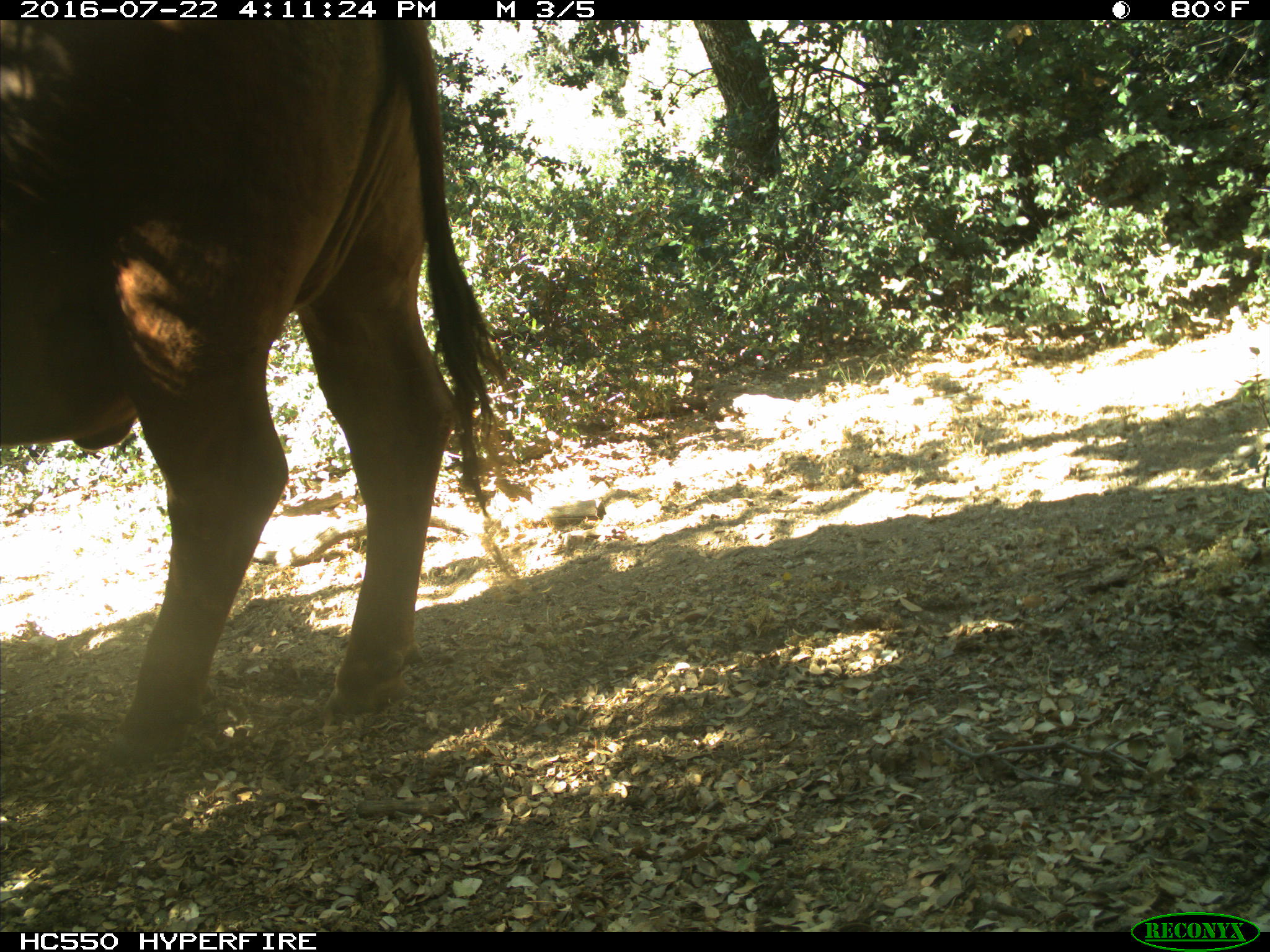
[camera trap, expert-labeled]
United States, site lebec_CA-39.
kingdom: Animalia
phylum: Chordata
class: Mammalia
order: Artiodactyla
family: Bovidae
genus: Bos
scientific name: Bos taurus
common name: domestic cow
Bos taurus (domestic cow).